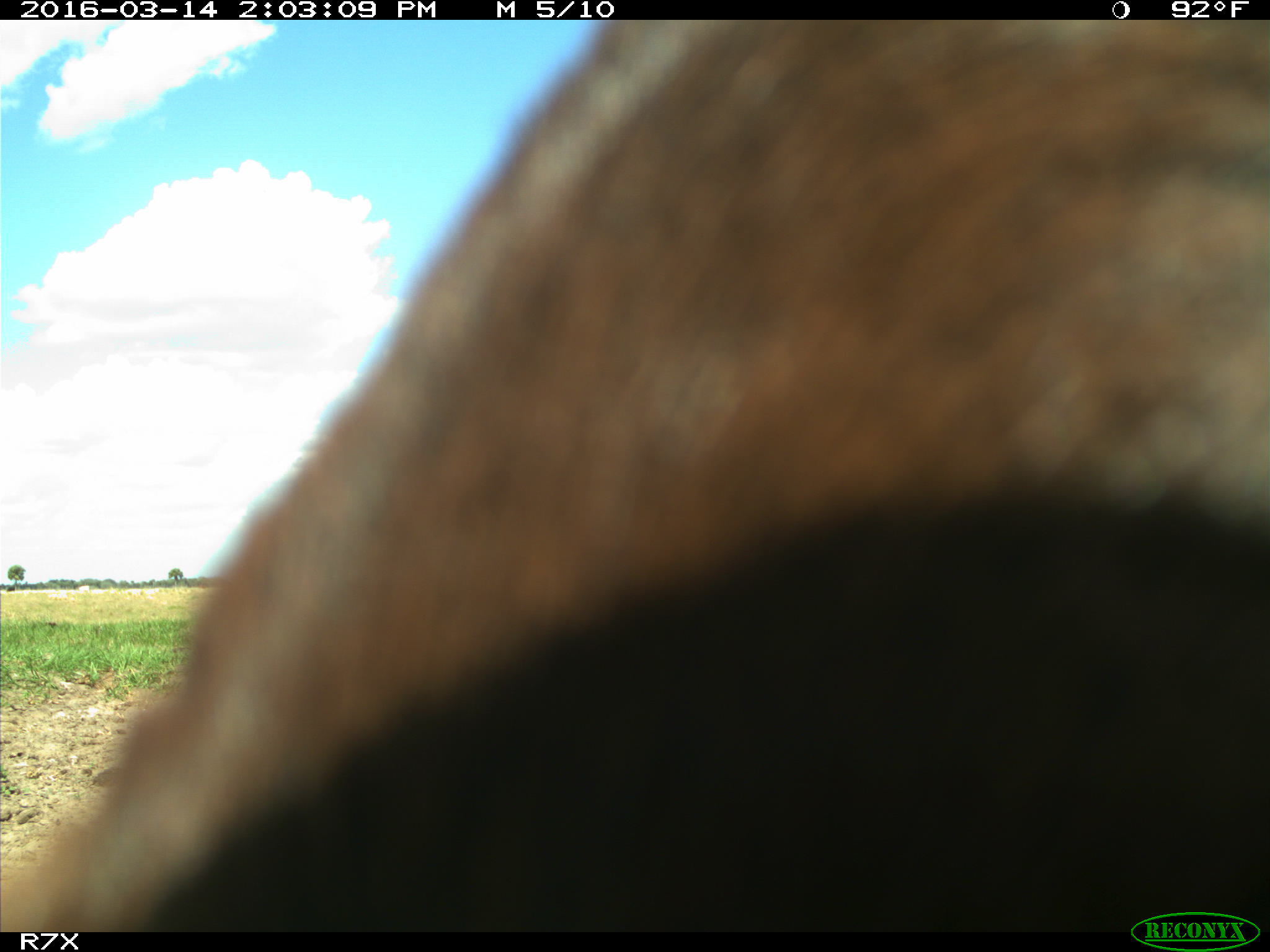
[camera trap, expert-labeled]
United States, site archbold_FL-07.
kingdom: Animalia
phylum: Chordata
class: Mammalia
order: Artiodactyla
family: Bovidae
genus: Bos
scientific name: Bos taurus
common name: domestic cow